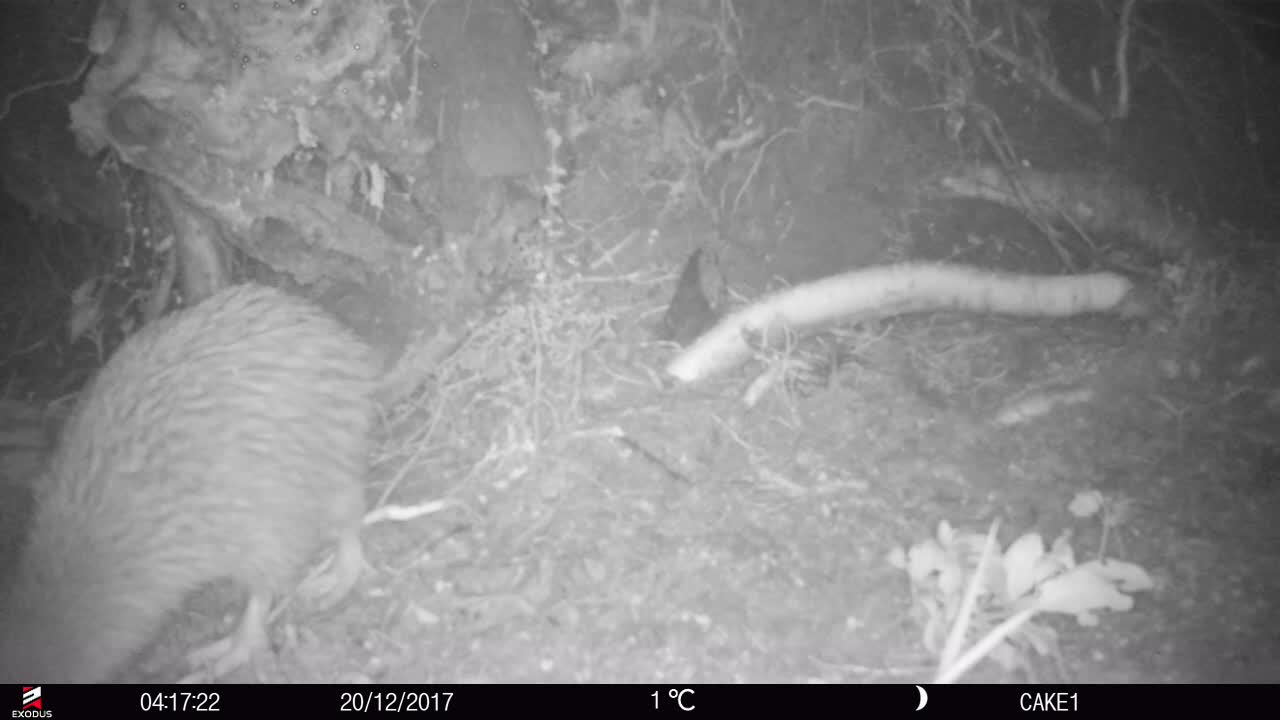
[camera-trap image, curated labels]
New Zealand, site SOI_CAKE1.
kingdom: Animalia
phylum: Chordata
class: Aves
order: Apterygiformes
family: Apterygidae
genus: Apteryx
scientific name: Apteryx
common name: kiwi